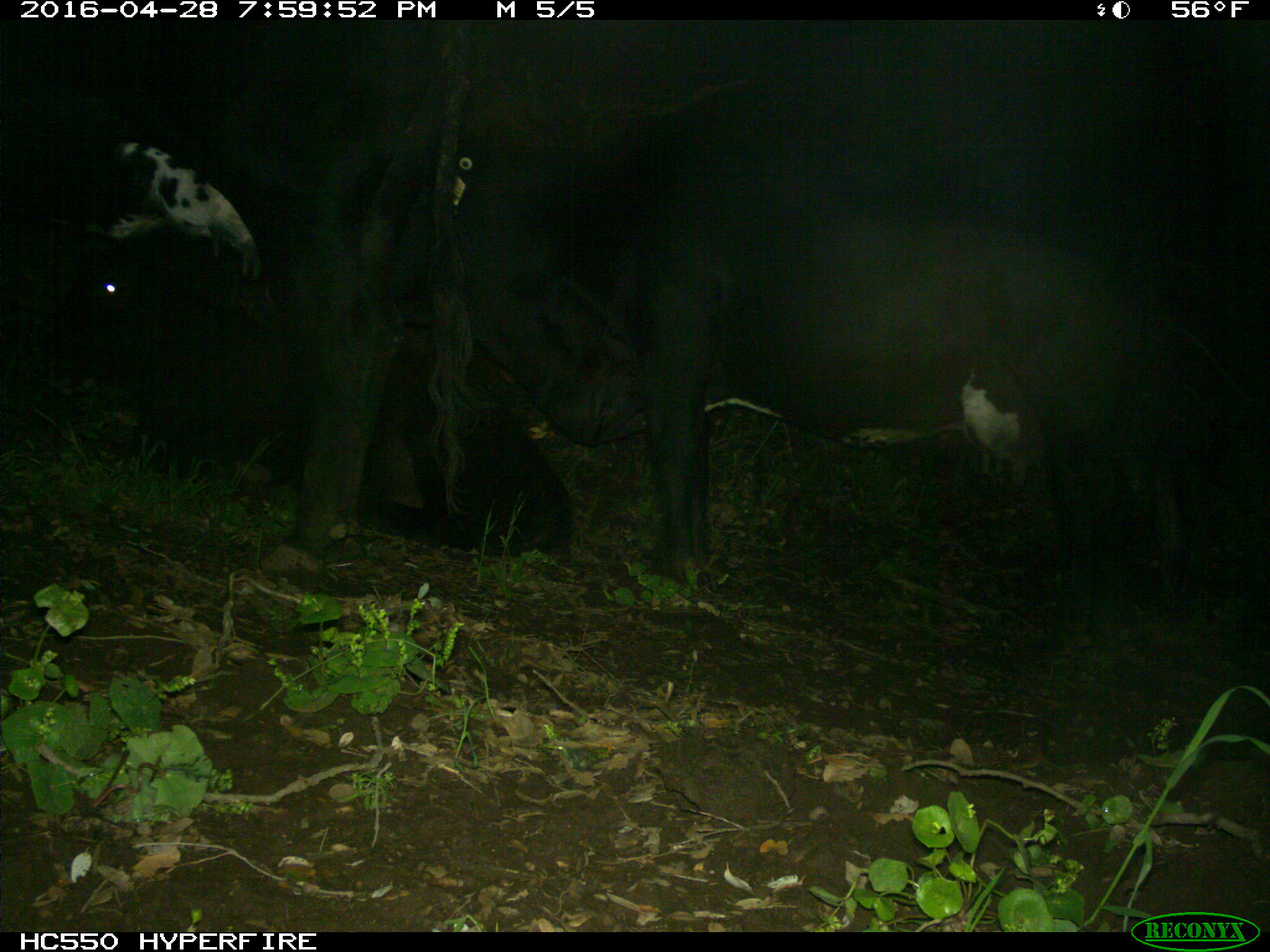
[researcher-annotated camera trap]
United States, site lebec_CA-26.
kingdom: Animalia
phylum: Chordata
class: Mammalia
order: Artiodactyla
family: Bovidae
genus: Bos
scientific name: Bos taurus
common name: domestic cow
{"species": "Bos taurus (domestic cow)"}